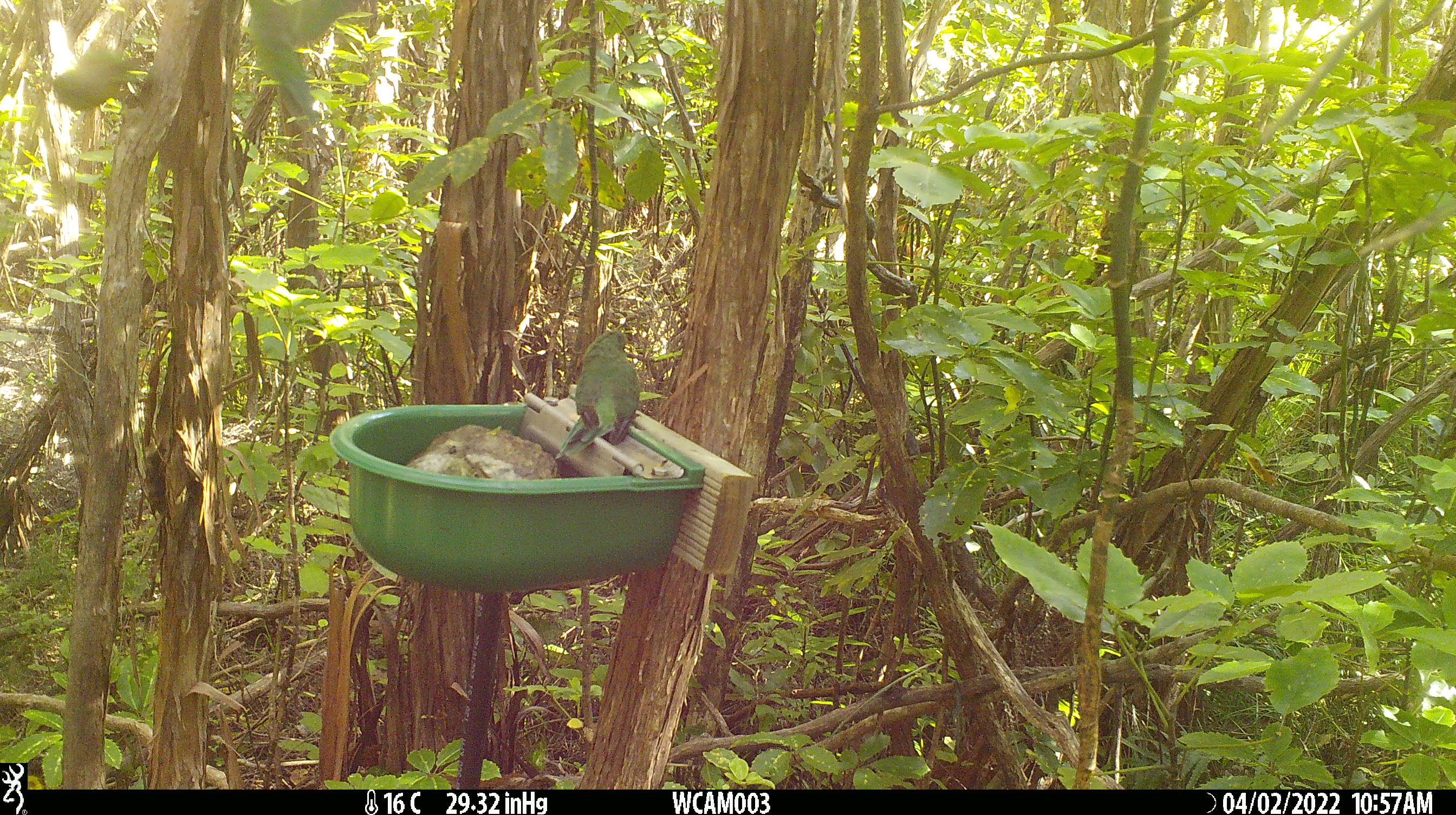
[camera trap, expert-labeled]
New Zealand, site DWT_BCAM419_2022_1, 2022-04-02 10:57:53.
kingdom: Animalia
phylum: Chordata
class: Aves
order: Psittaciformes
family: Psittaculidae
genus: Cyanoramphus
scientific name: Cyanoramphus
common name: parakeet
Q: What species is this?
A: Parakeet (Cyanoramphus).